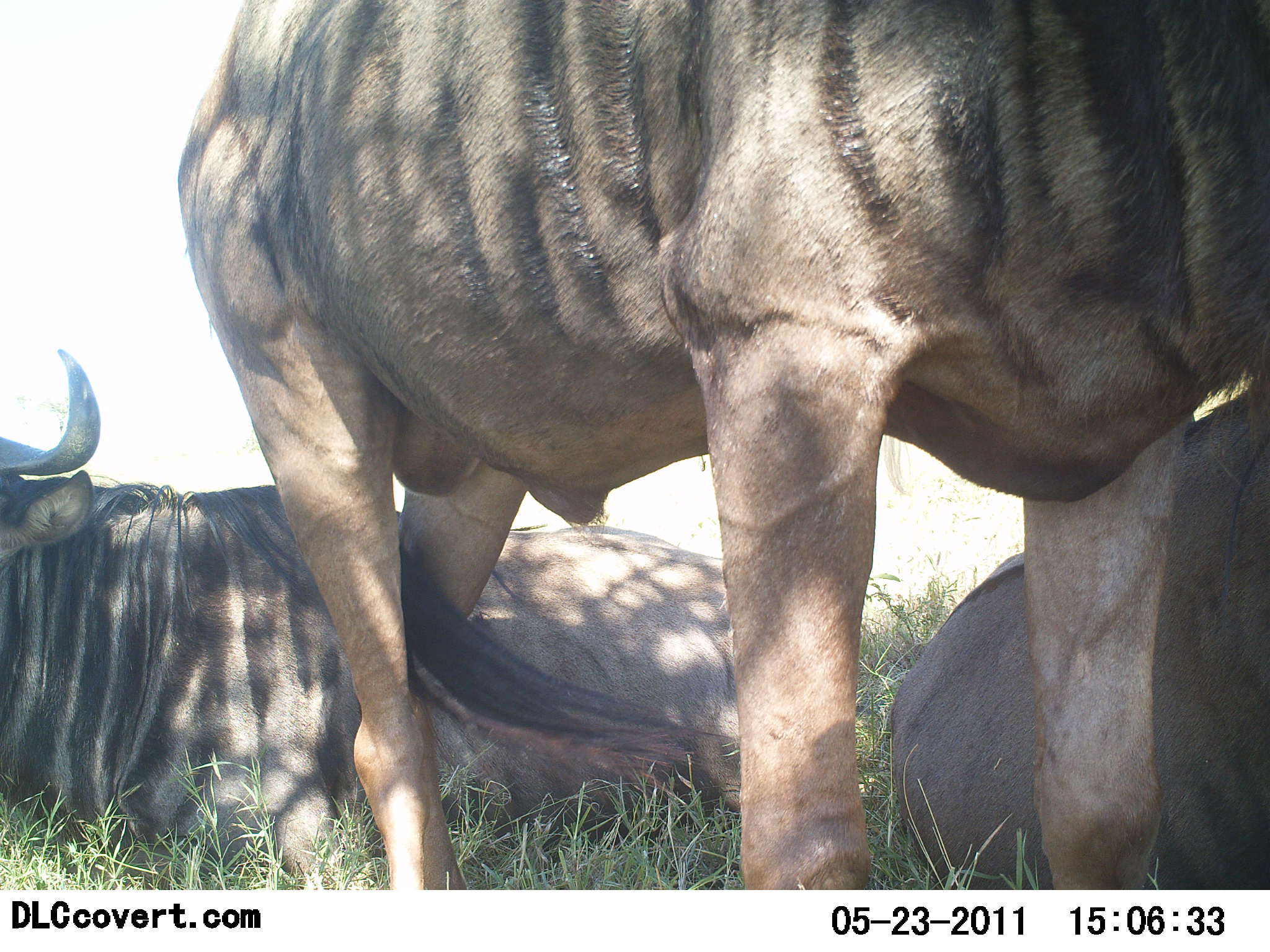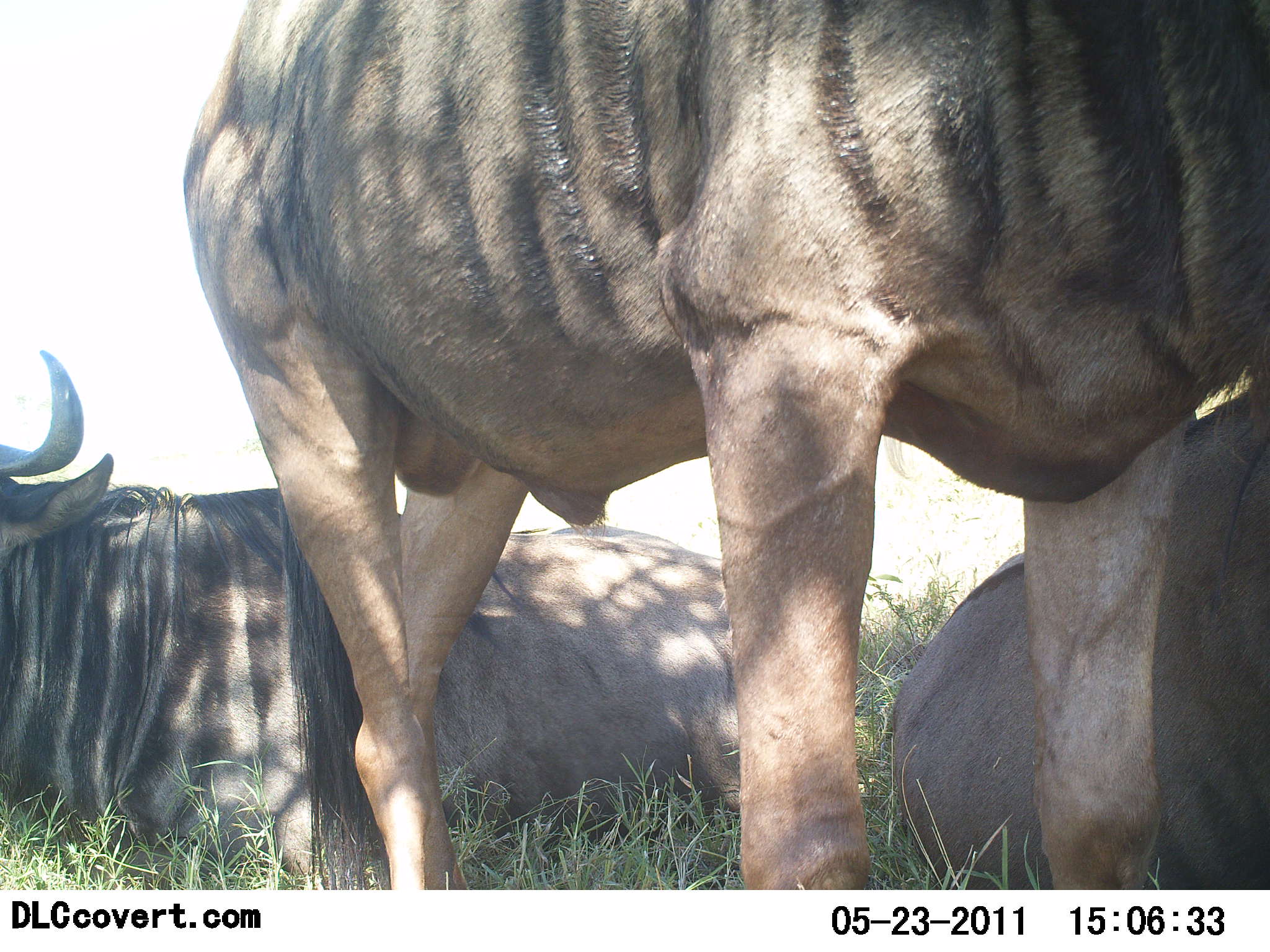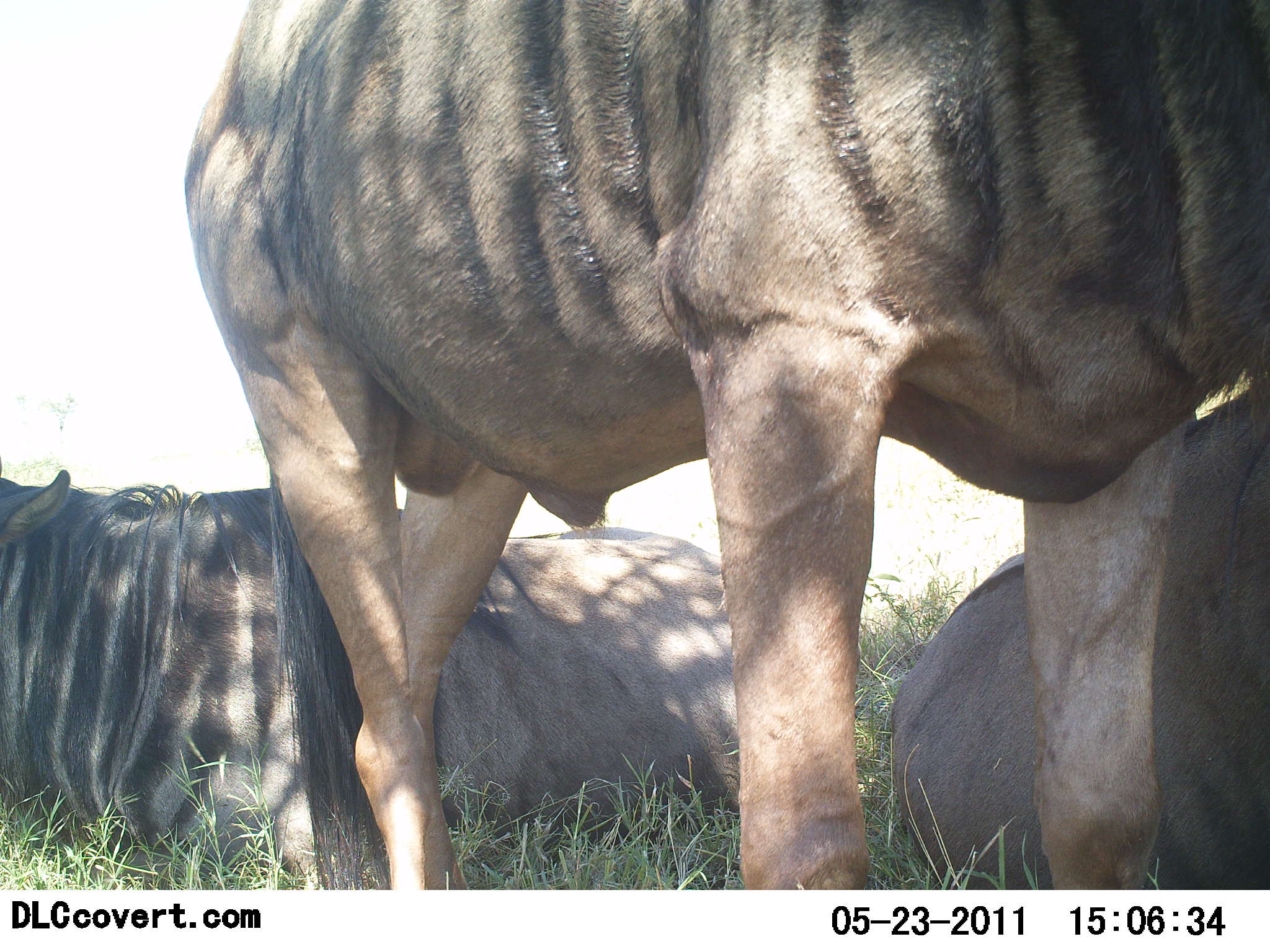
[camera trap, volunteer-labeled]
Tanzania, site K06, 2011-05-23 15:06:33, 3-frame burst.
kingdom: Animalia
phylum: Chordata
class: Mammalia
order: Artiodactyla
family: Bovidae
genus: Connochaetes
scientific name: Connochaetes taurinus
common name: blue wildebeest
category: wildebeest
Wildebeest (blue wildebeest) (Connochaetes taurinus), count 3. Behavior (volunteer vote fractions): standing 69%, resting 100%, moving 0%, interacting 0%. Young present (vote fraction): 0%. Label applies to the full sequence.